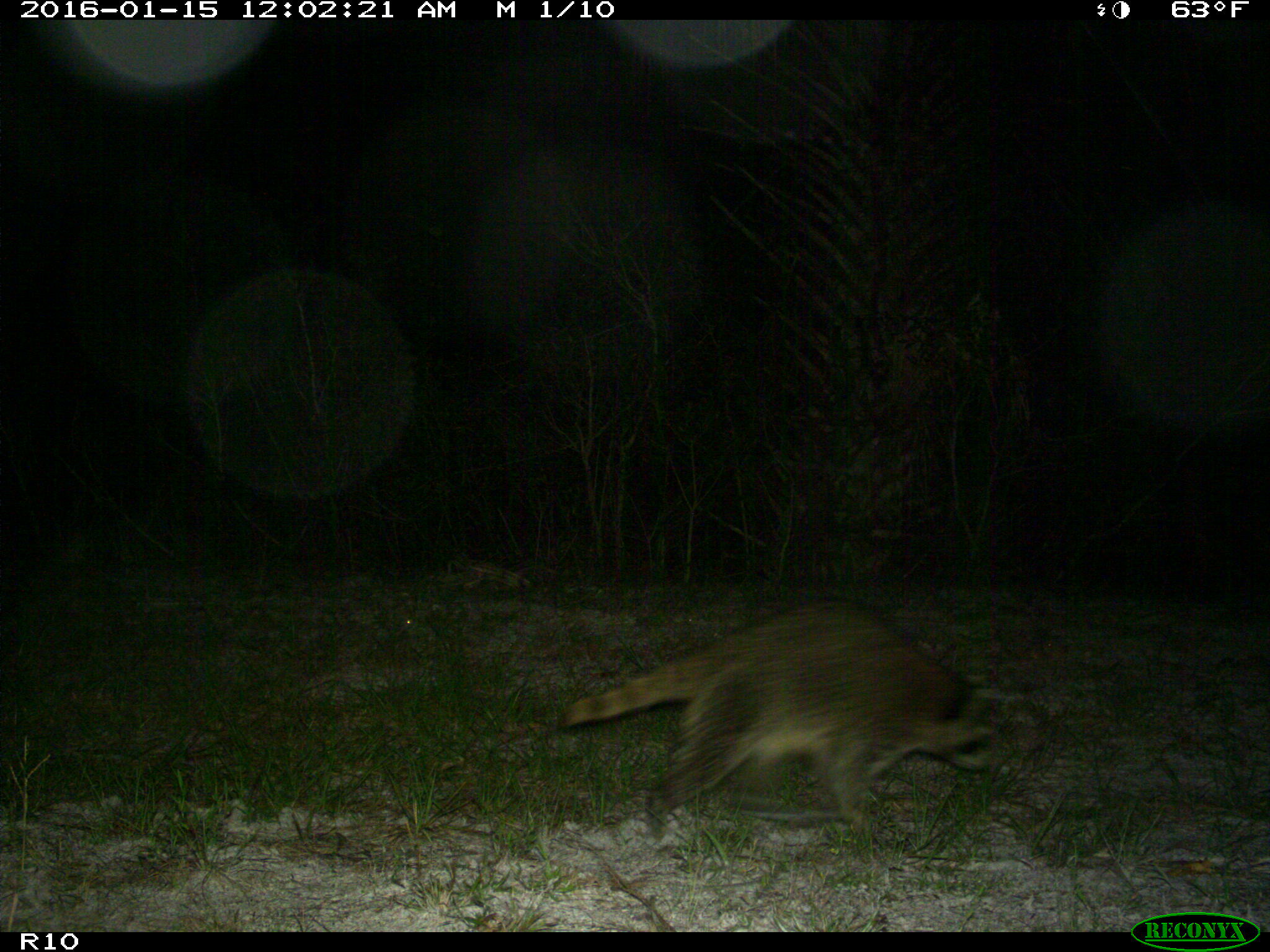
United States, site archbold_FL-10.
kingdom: Animalia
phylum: Chordata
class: Mammalia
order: Carnivora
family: Procyonidae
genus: Procyon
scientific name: Procyon lotor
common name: common raccoon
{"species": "Procyon lotor (common raccoon)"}